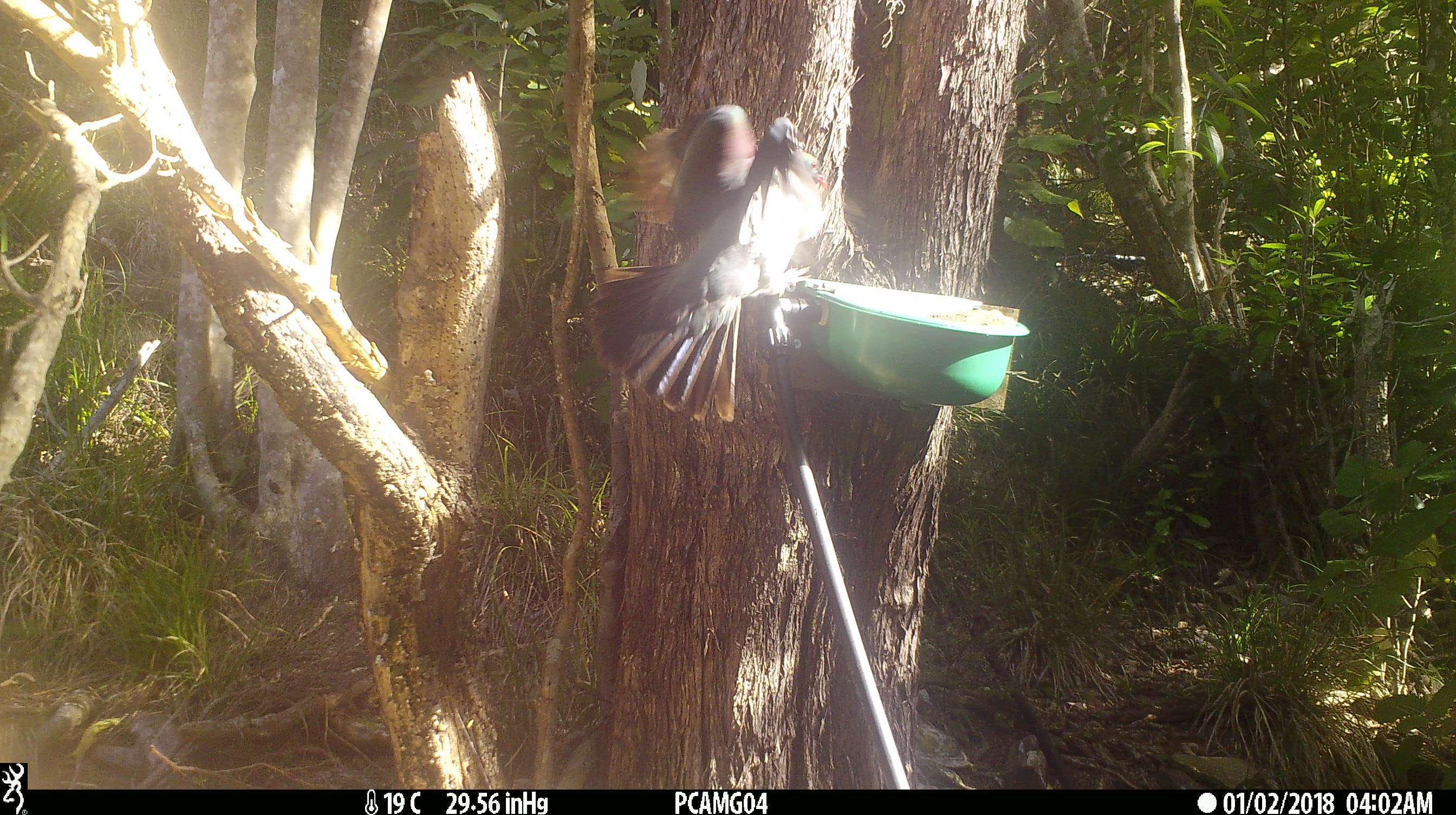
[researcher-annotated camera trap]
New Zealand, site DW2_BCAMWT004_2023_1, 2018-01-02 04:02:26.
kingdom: Animalia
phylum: Chordata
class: Aves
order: Columbiformes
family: Columbidae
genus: Hemiphaga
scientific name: Hemiphaga novaeseelandiae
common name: new zealand pigeon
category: kereru